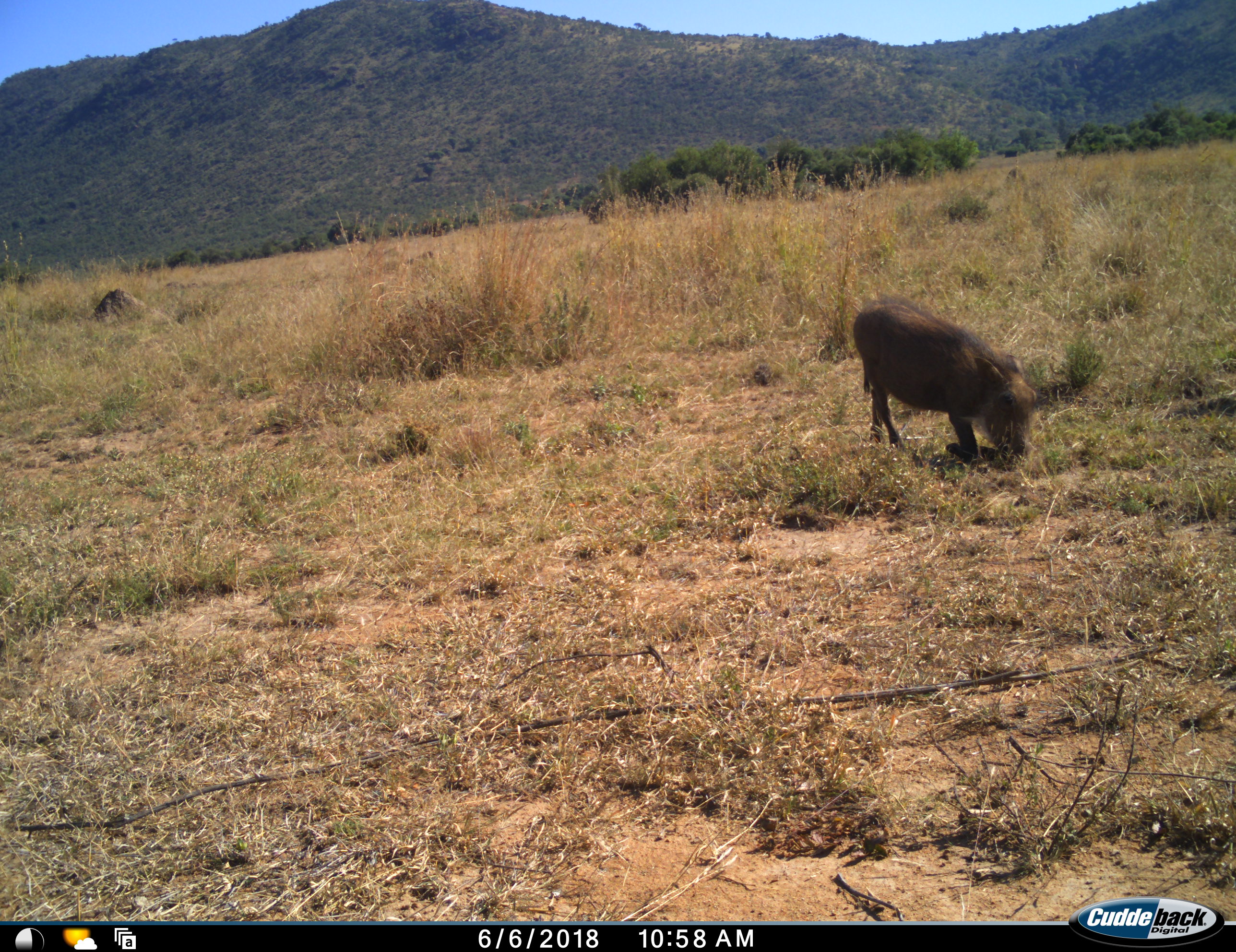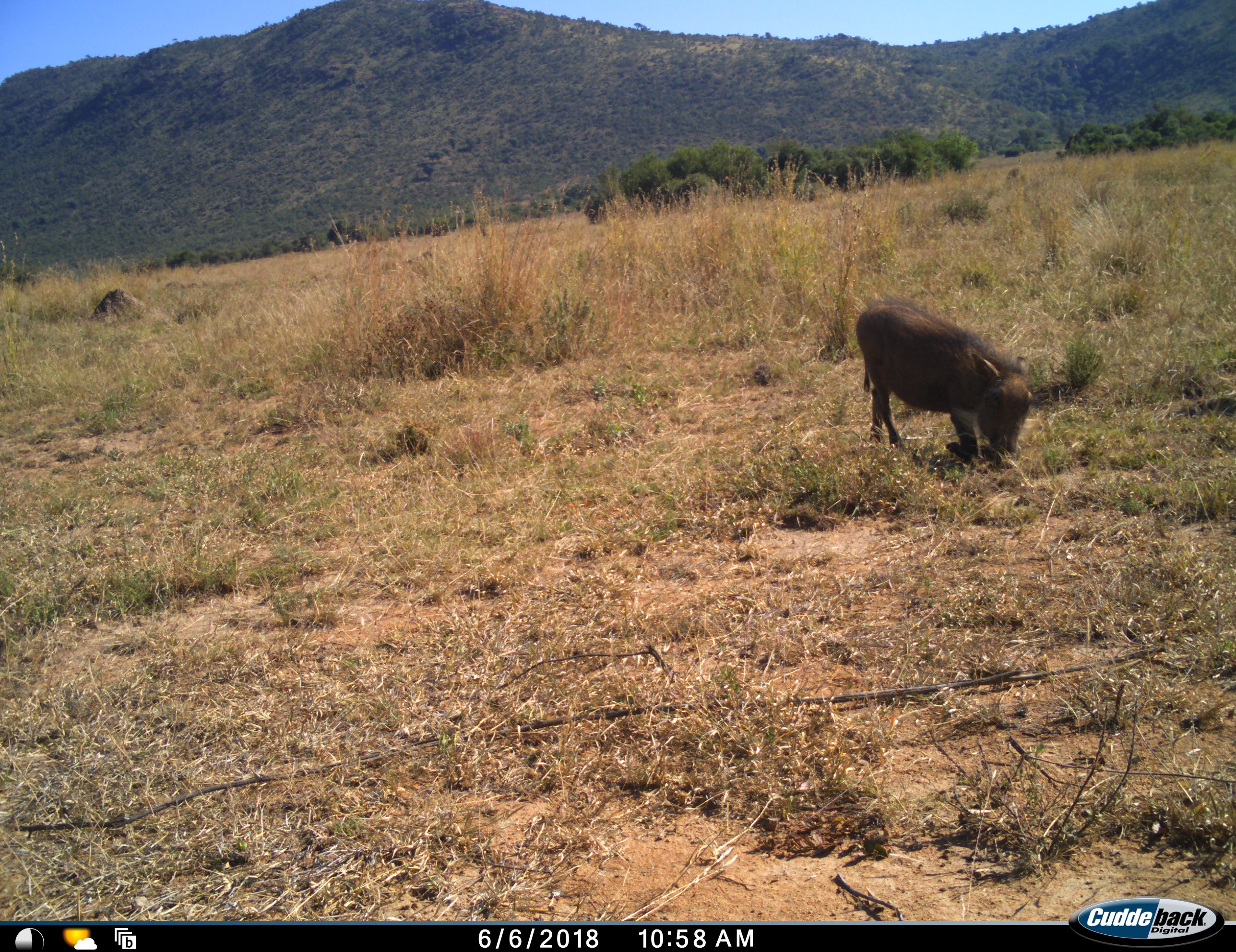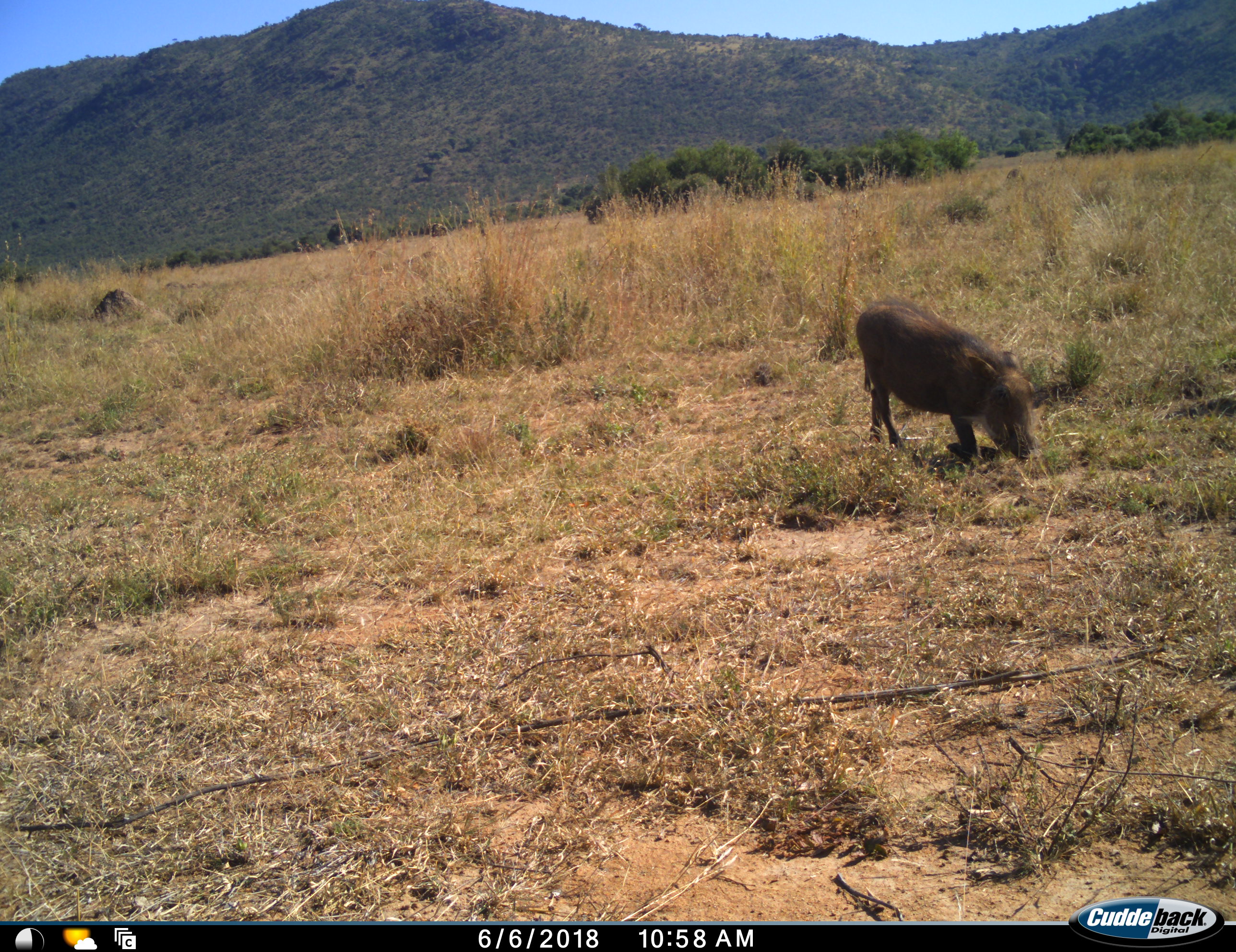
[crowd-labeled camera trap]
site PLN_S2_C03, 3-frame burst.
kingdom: Animalia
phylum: Chordata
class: Mammalia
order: Artiodactyla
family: Suidae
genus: Phacochoerus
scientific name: Phacochoerus africanus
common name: warthog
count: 1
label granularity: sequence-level